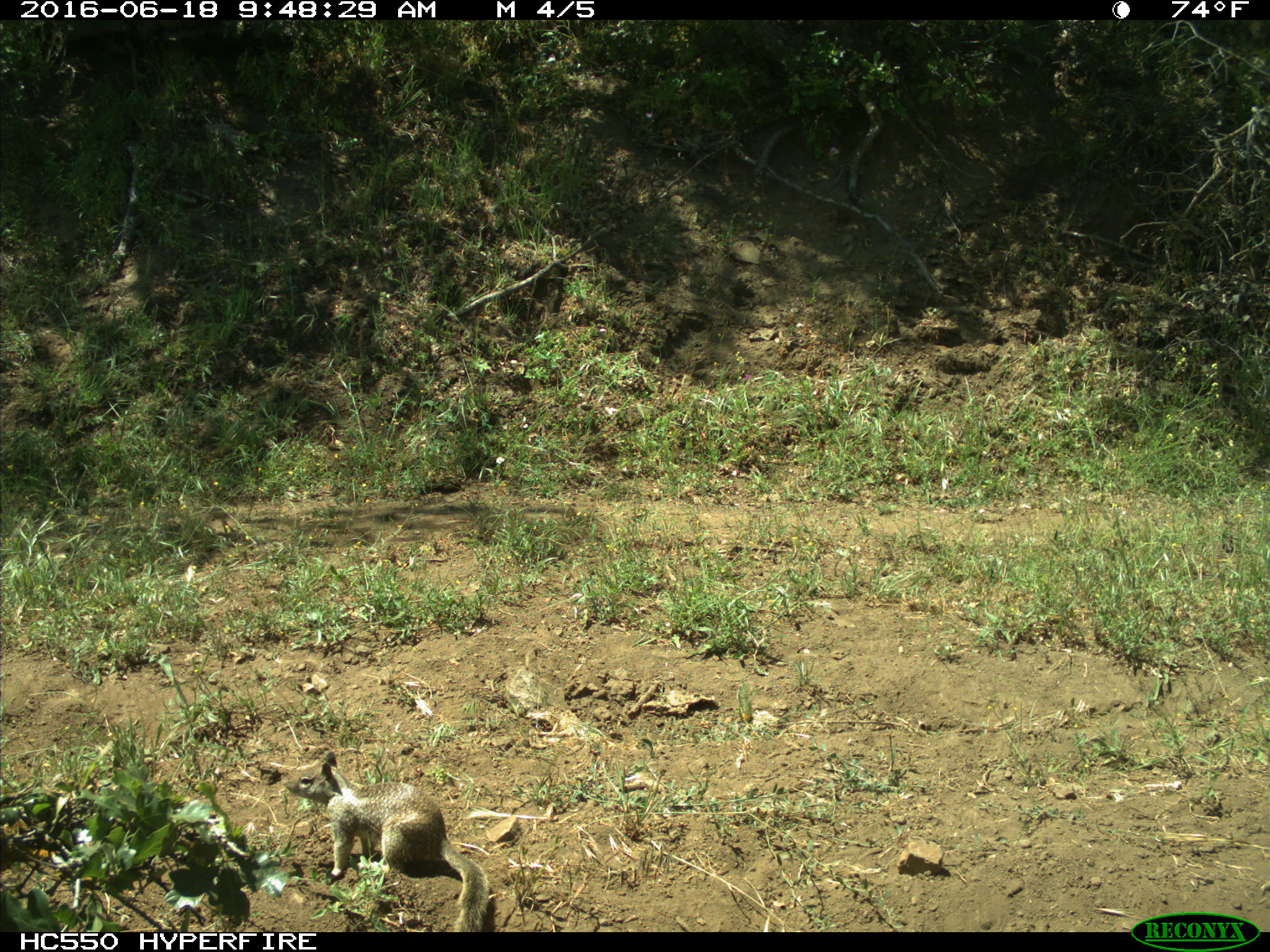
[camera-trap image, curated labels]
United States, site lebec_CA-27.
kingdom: Animalia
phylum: Chordata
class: Mammalia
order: Rodentia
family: Sciuridae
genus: Otospermophilus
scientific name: Otospermophilus beecheyi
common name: california ground squirrel